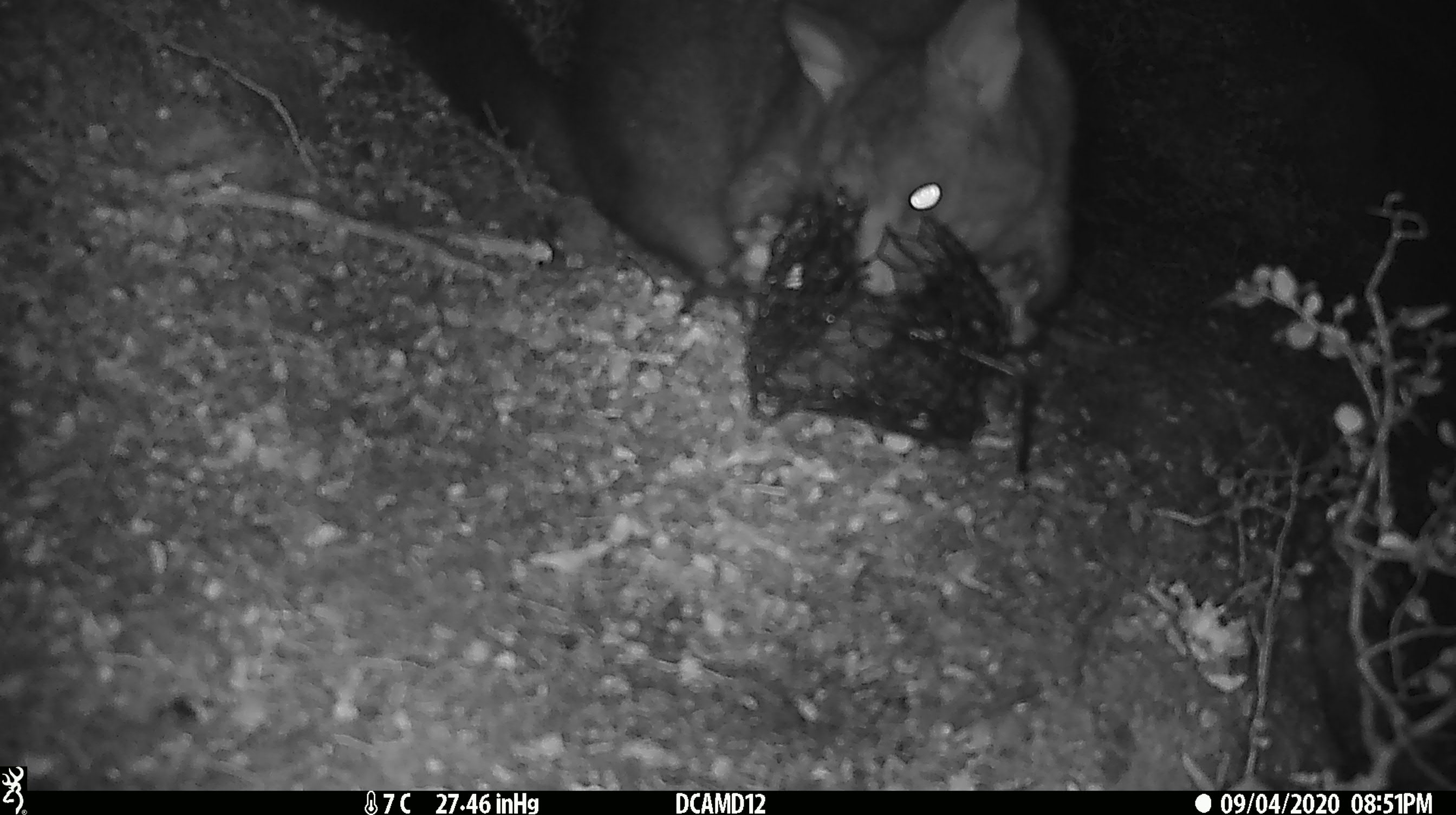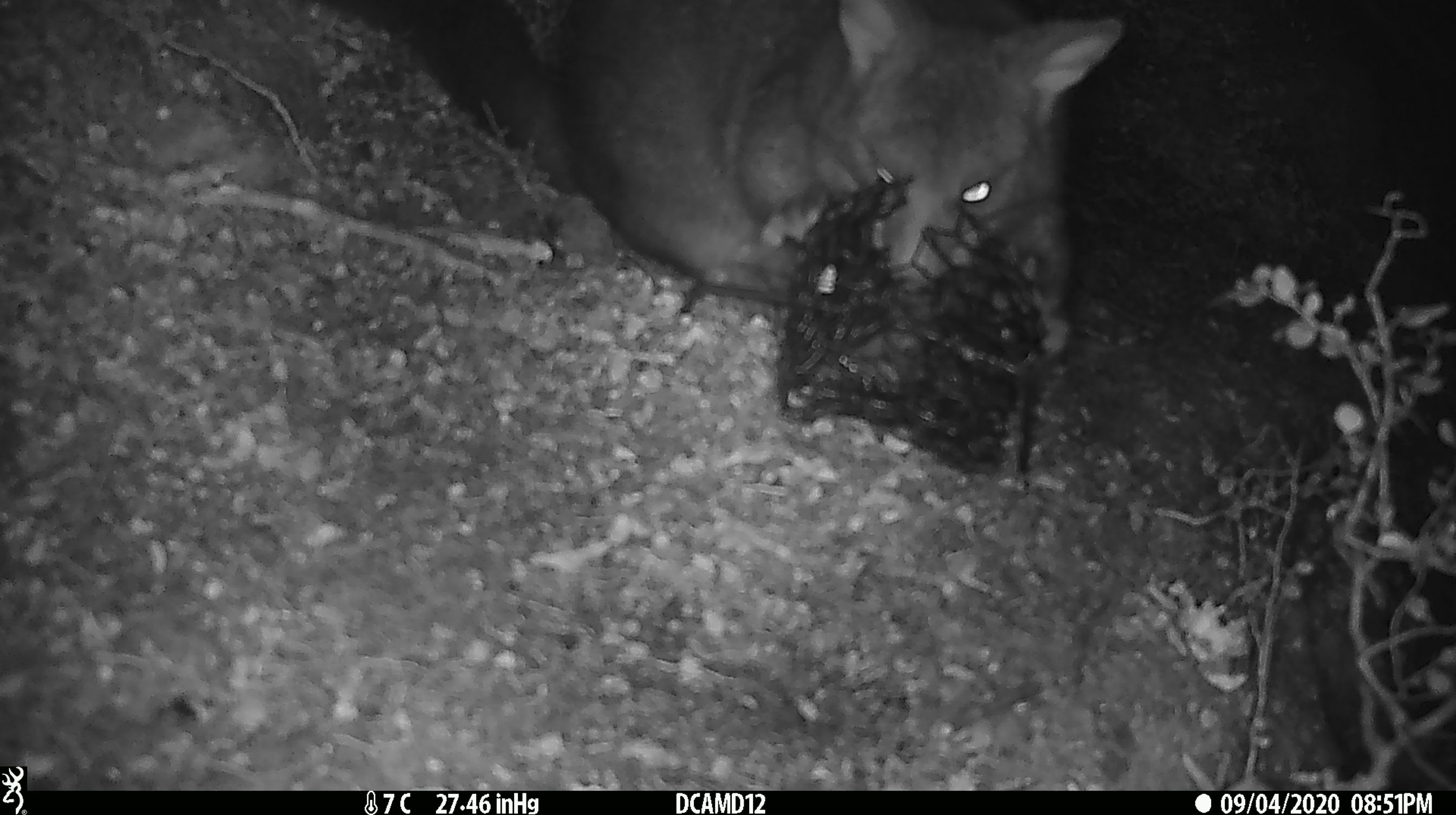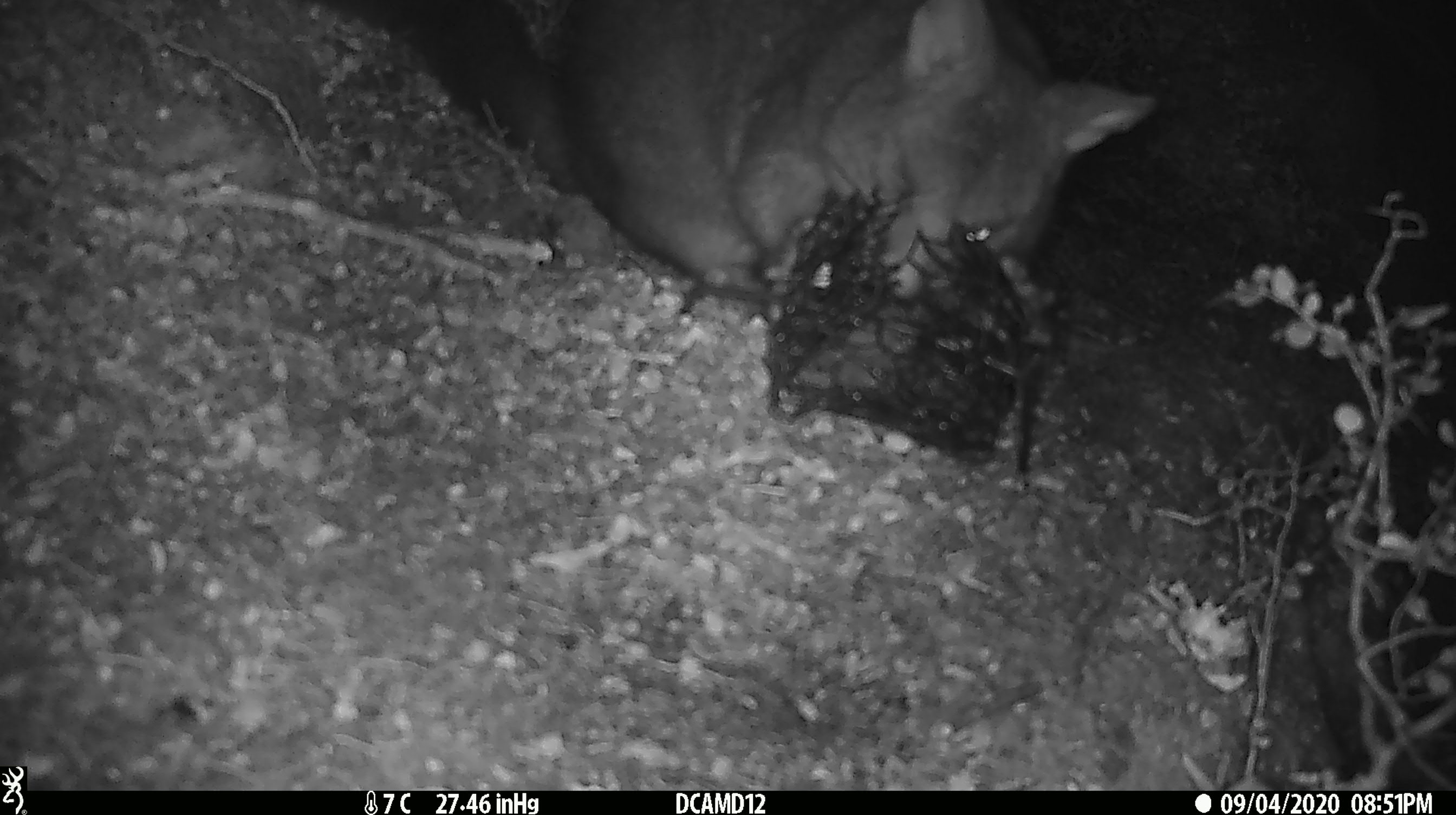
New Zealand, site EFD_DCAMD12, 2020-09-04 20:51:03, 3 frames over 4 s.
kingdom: Animalia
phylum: Chordata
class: Mammalia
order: Diprotodontia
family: Phalangeridae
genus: Trichosurus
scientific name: Trichosurus vulpecula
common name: common brushtail possum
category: possum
Possum (common brushtail possum) (Trichosurus vulpecula).